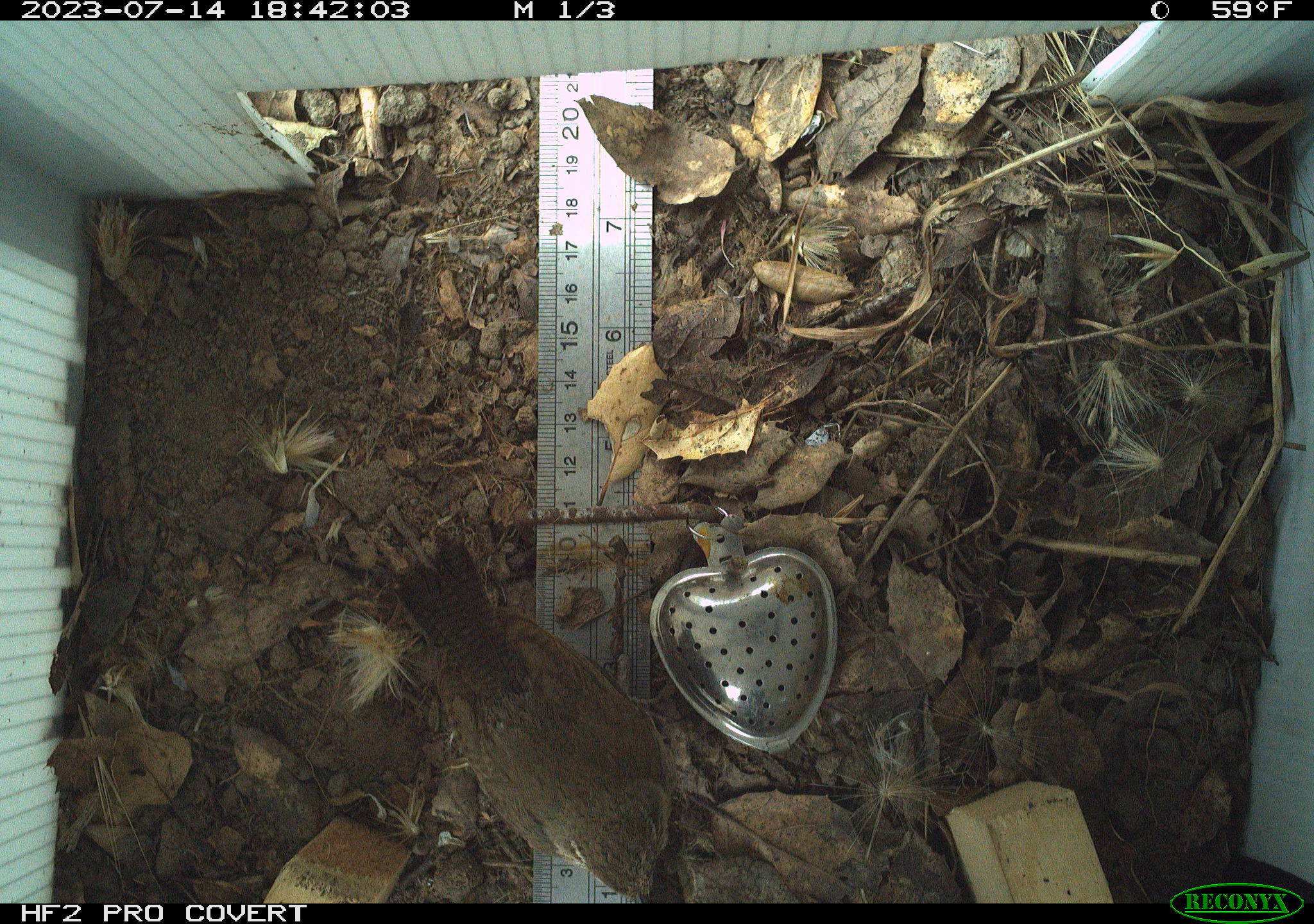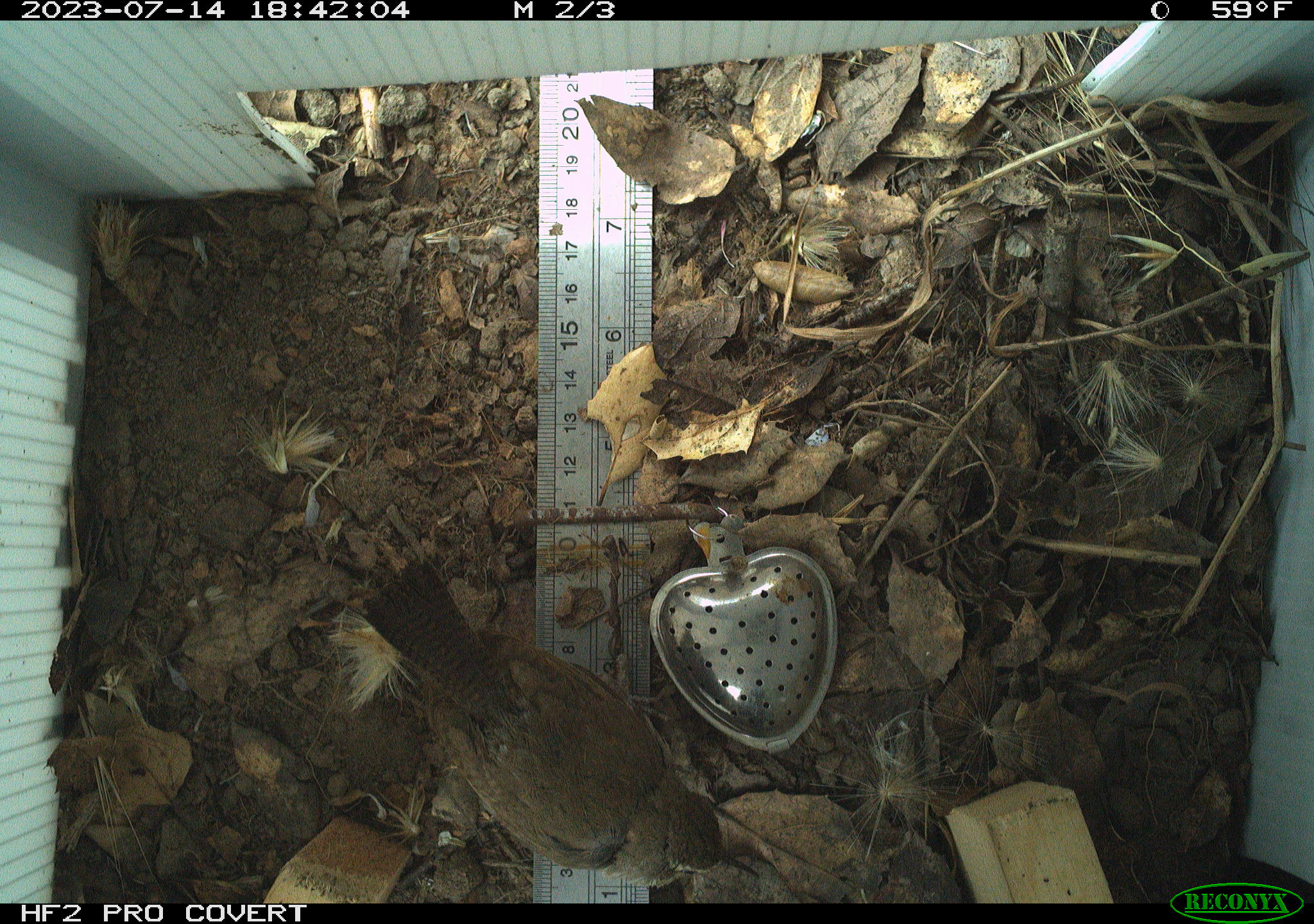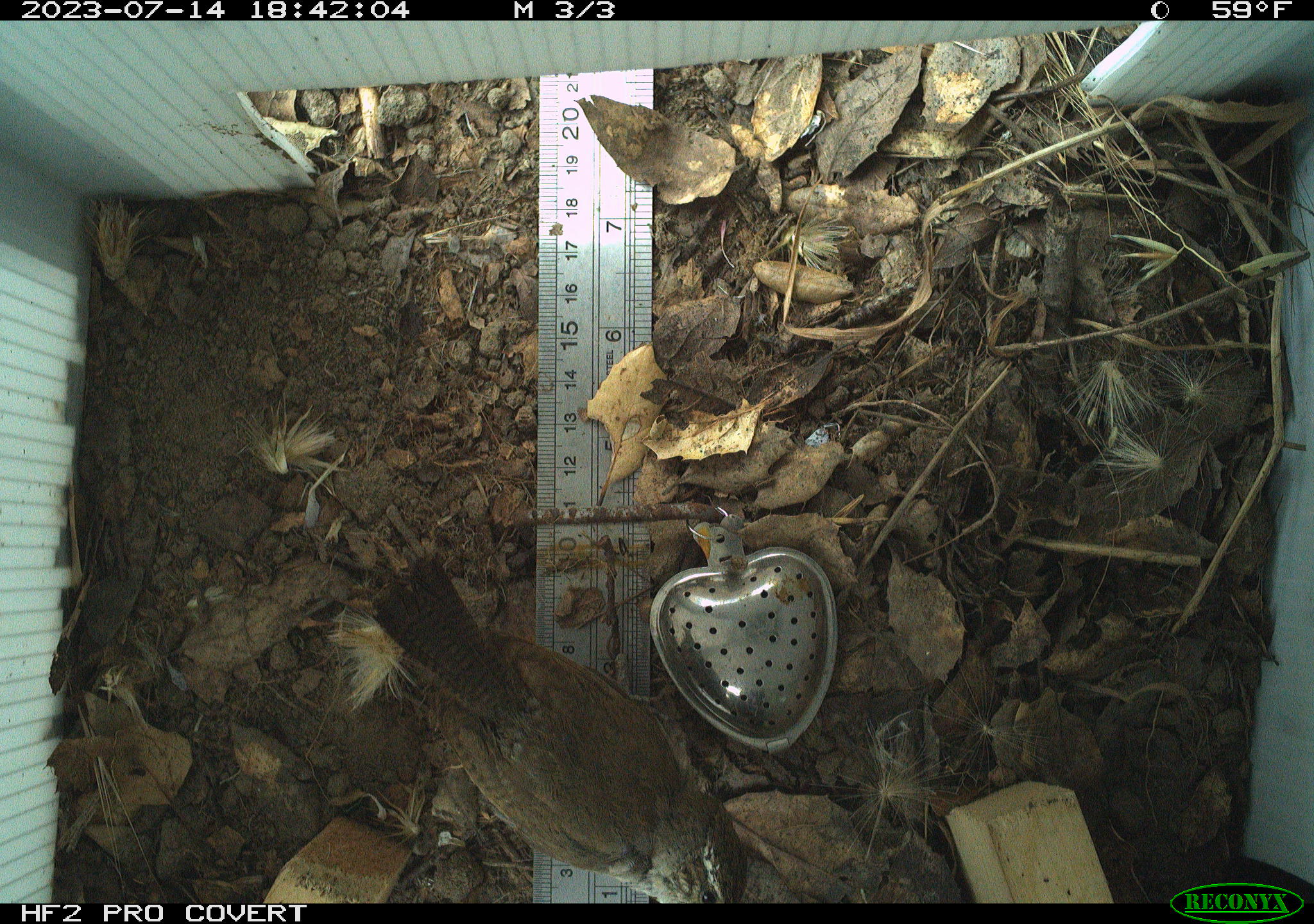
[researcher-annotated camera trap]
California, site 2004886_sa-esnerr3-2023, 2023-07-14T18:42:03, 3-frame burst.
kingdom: Animalia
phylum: Chordata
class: Aves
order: Passeriformes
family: Troglodytidae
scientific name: Troglodytidae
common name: wren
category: troglodytidae family